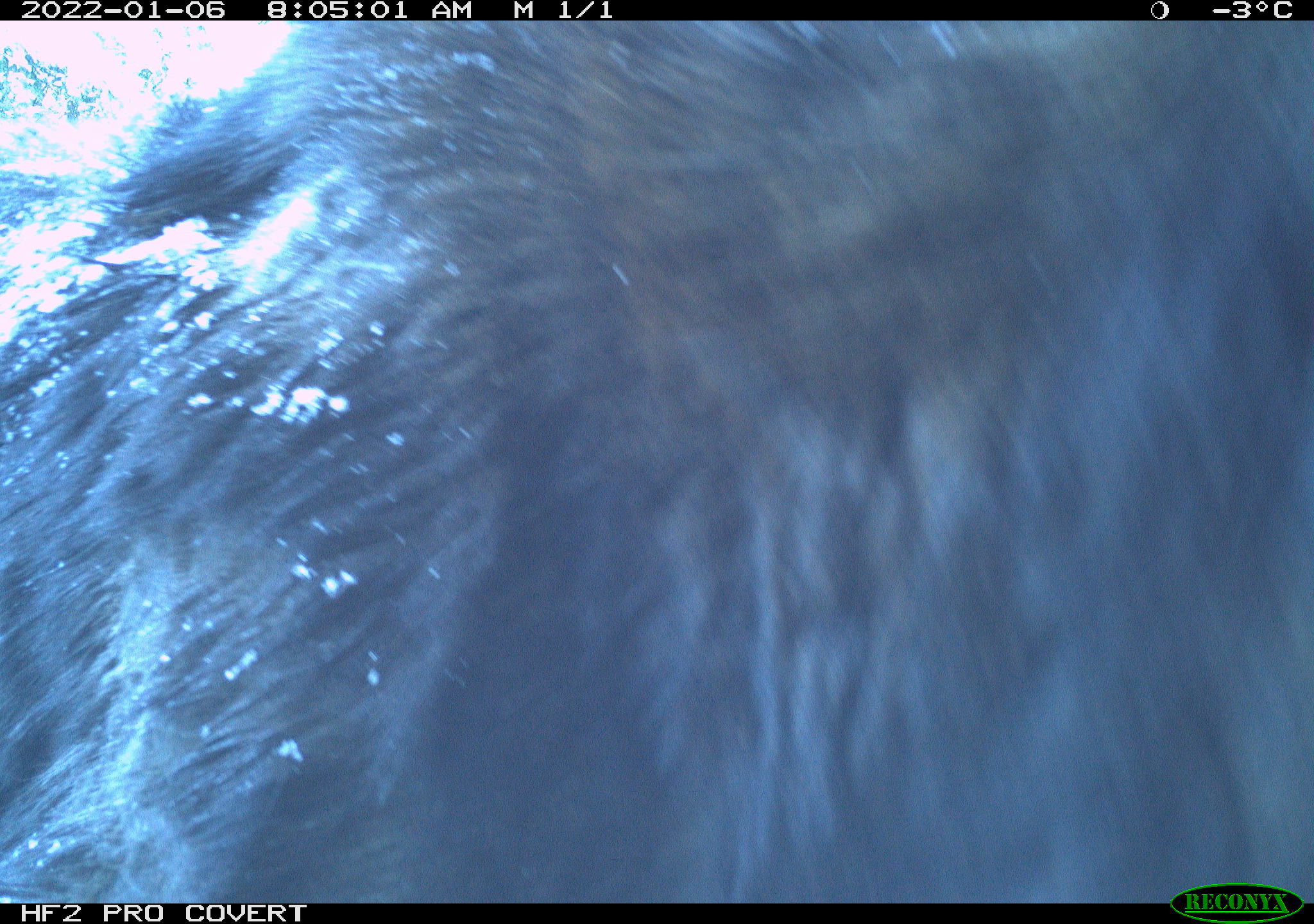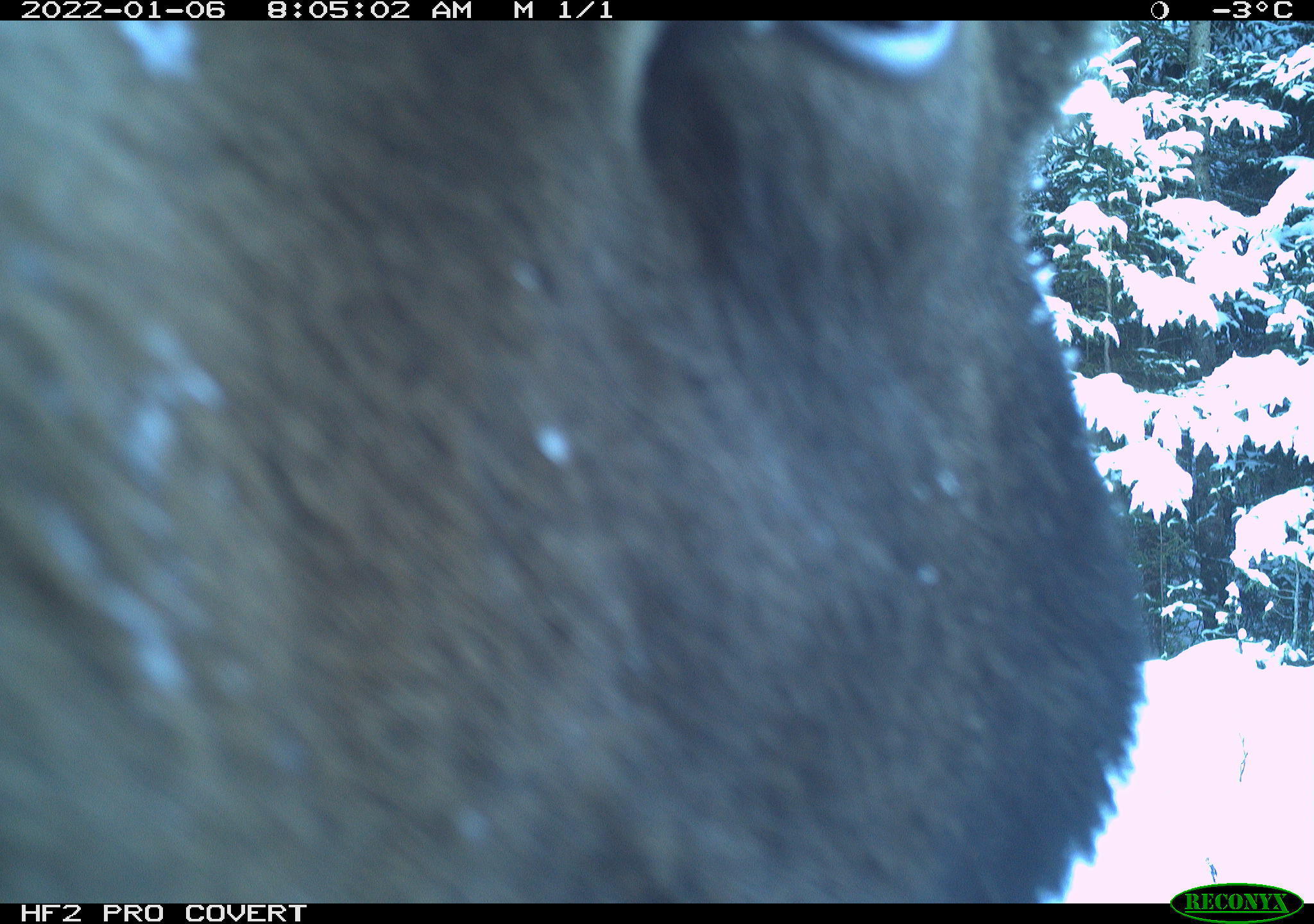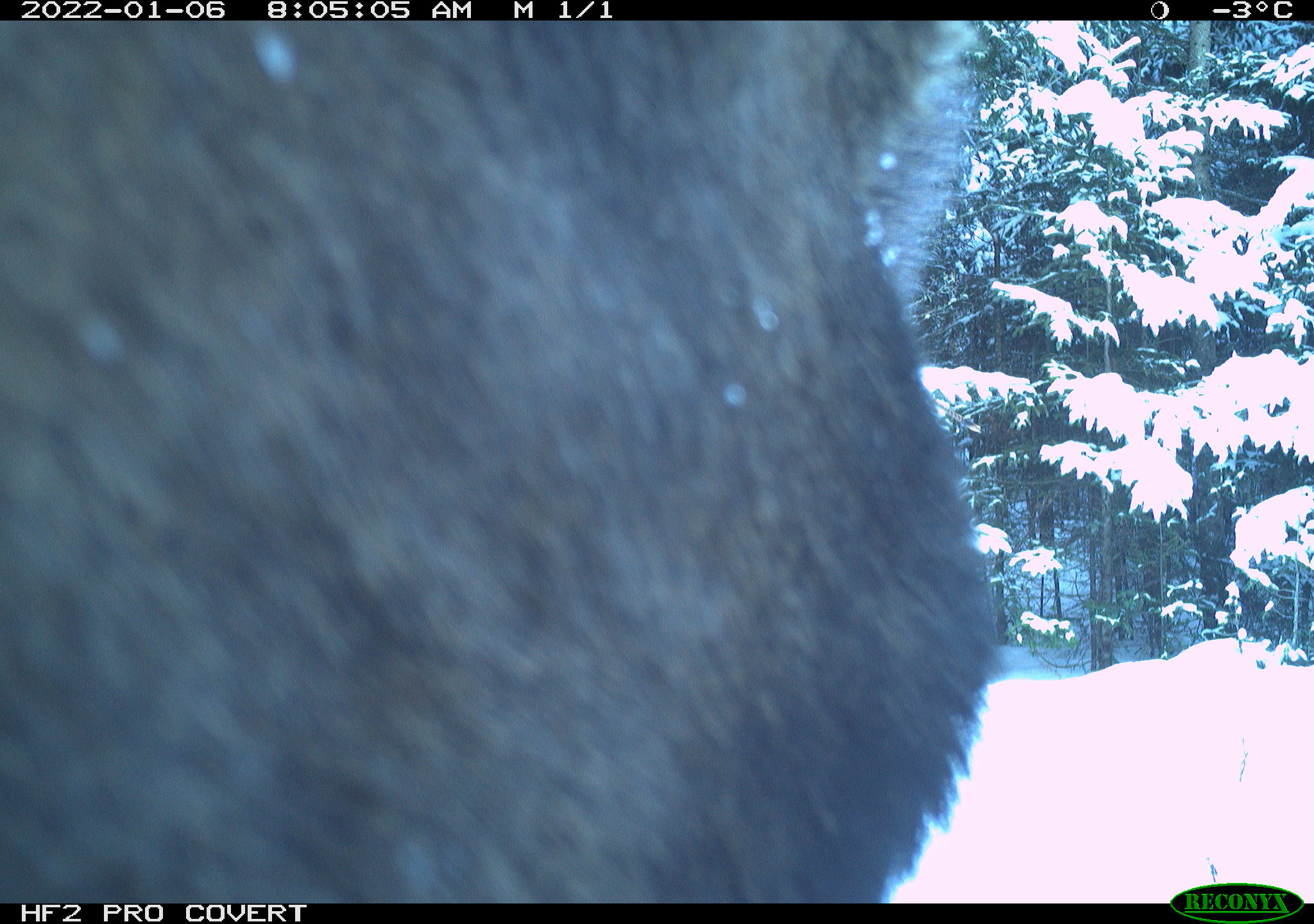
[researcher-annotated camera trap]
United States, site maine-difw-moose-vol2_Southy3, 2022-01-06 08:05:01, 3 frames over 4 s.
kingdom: Animalia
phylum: Chordata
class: Mammalia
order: Artiodactyla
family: Cervidae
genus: Alces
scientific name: Alces alces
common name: moose